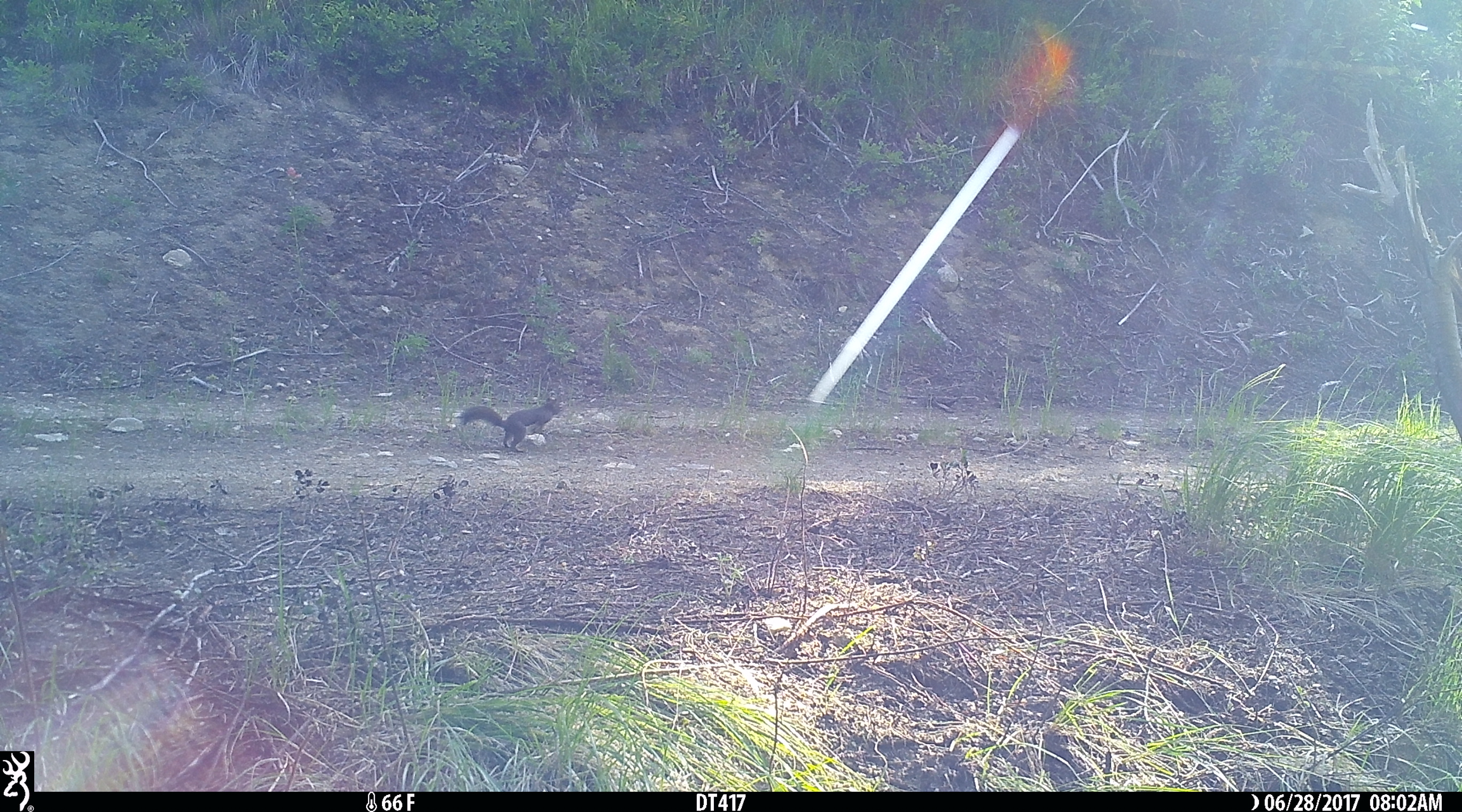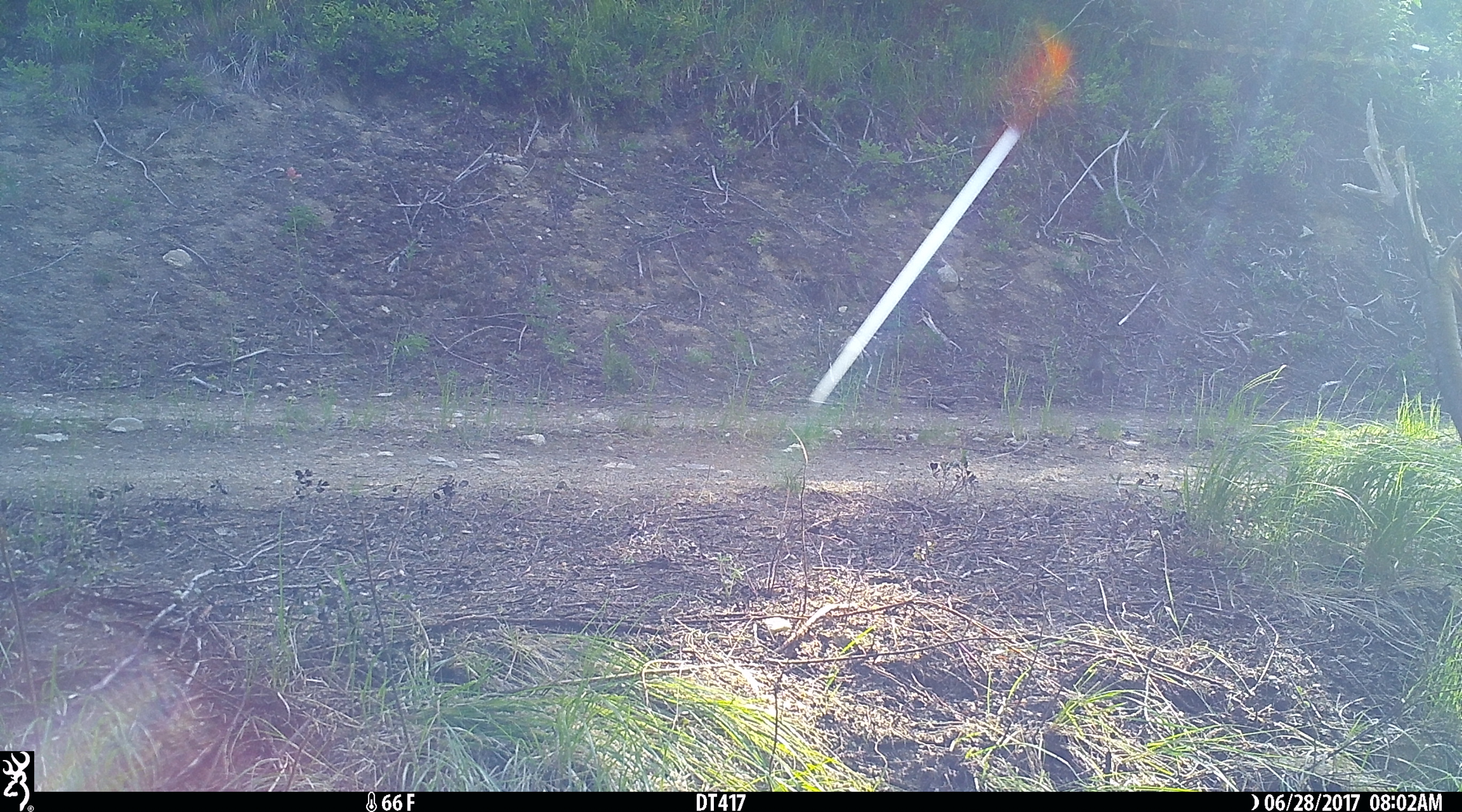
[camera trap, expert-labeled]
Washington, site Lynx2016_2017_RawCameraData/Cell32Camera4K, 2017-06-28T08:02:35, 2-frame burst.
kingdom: Animalia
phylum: Chordata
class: Mammalia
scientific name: Mammalia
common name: small mammal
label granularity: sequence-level